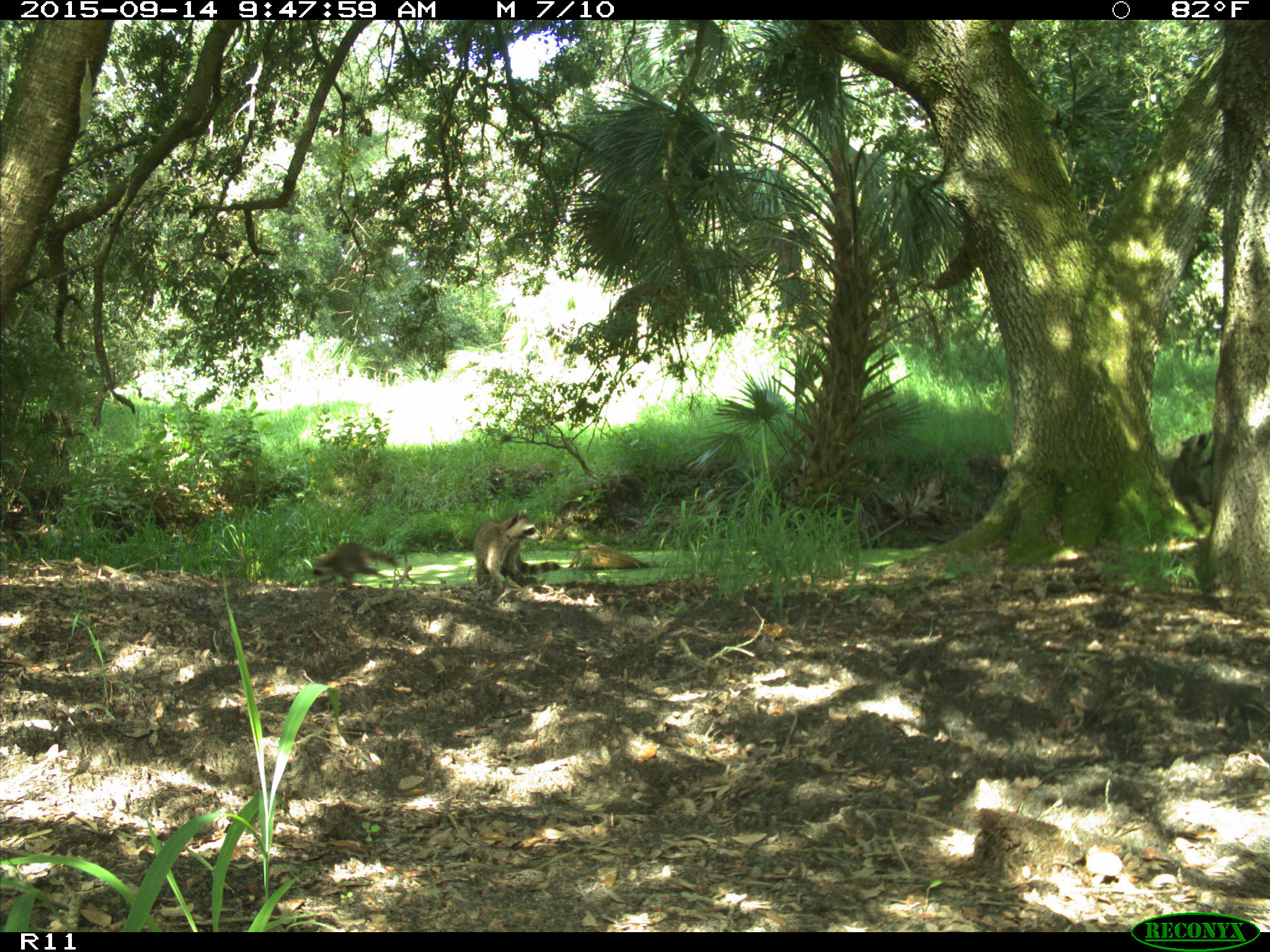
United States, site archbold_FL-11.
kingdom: Animalia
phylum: Chordata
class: Mammalia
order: Carnivora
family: Procyonidae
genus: Procyon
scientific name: Procyon lotor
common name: common raccoon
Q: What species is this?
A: Procyon lotor (common raccoon).